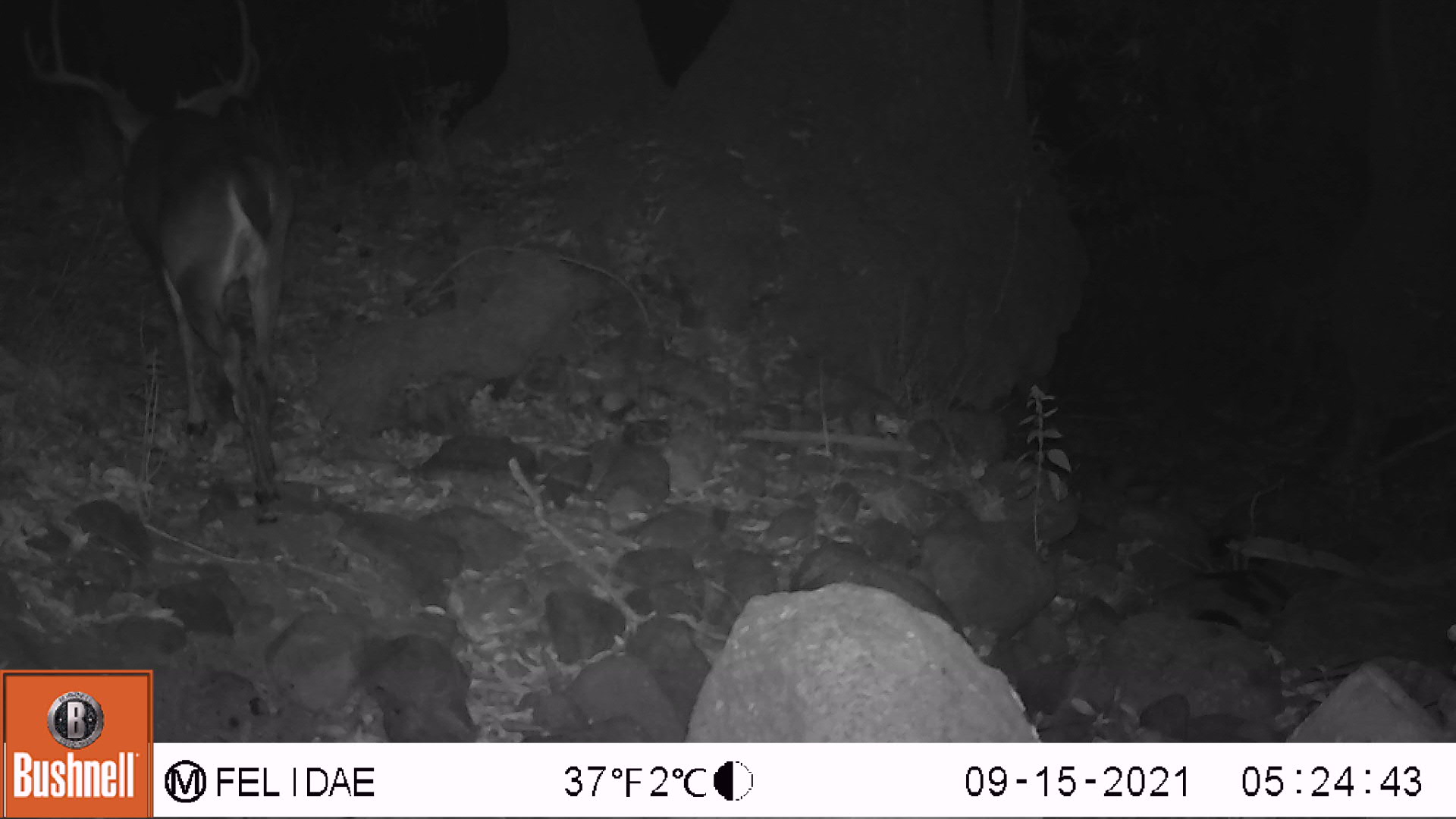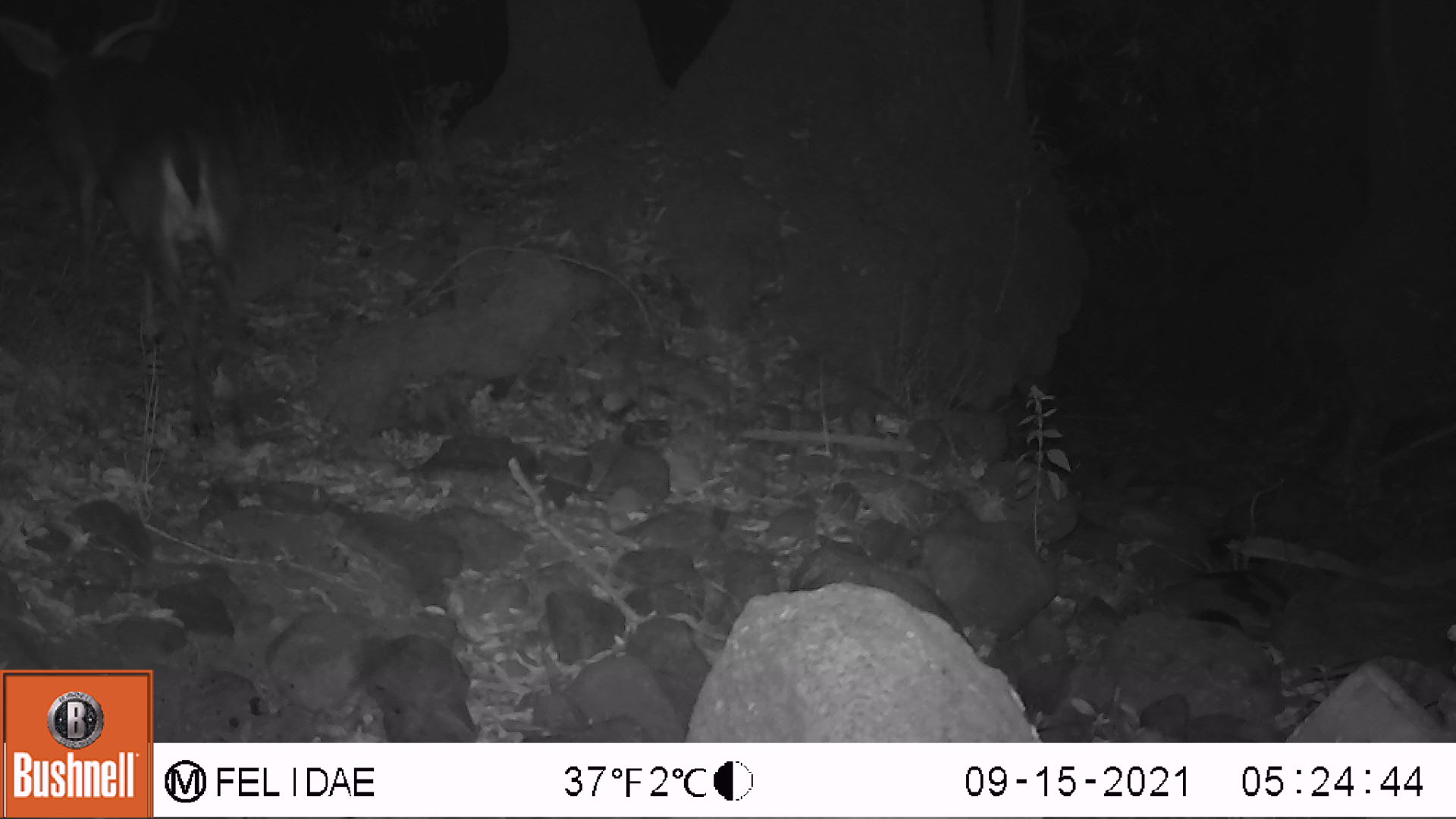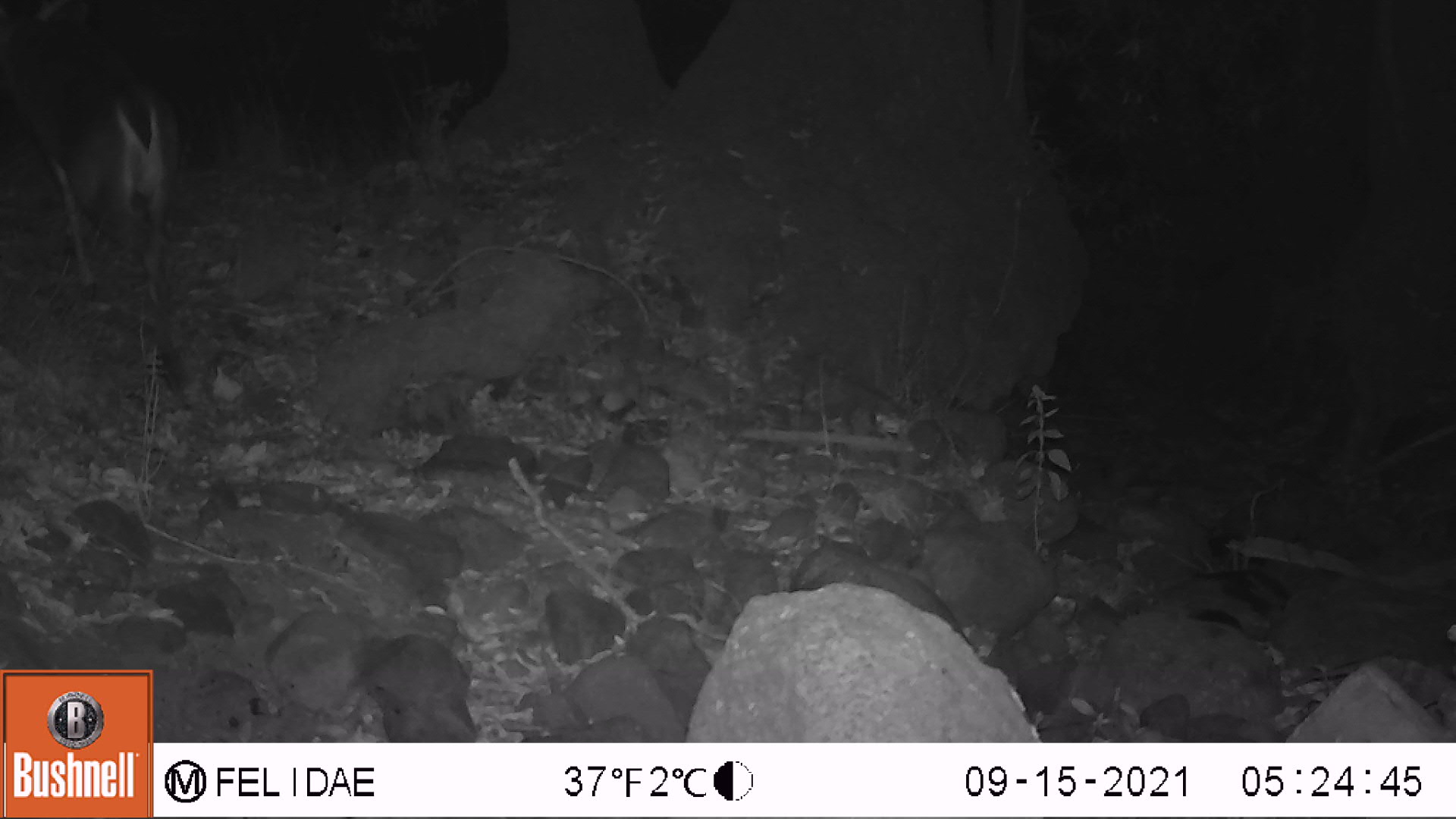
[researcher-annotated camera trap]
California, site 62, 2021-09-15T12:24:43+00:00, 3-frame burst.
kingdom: Animalia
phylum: Chordata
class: Mammalia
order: Artiodactyla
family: Cervidae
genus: Odocoileus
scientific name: Odocoileus hemionus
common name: mule deer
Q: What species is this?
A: Mule deer (Odocoileus hemionus).